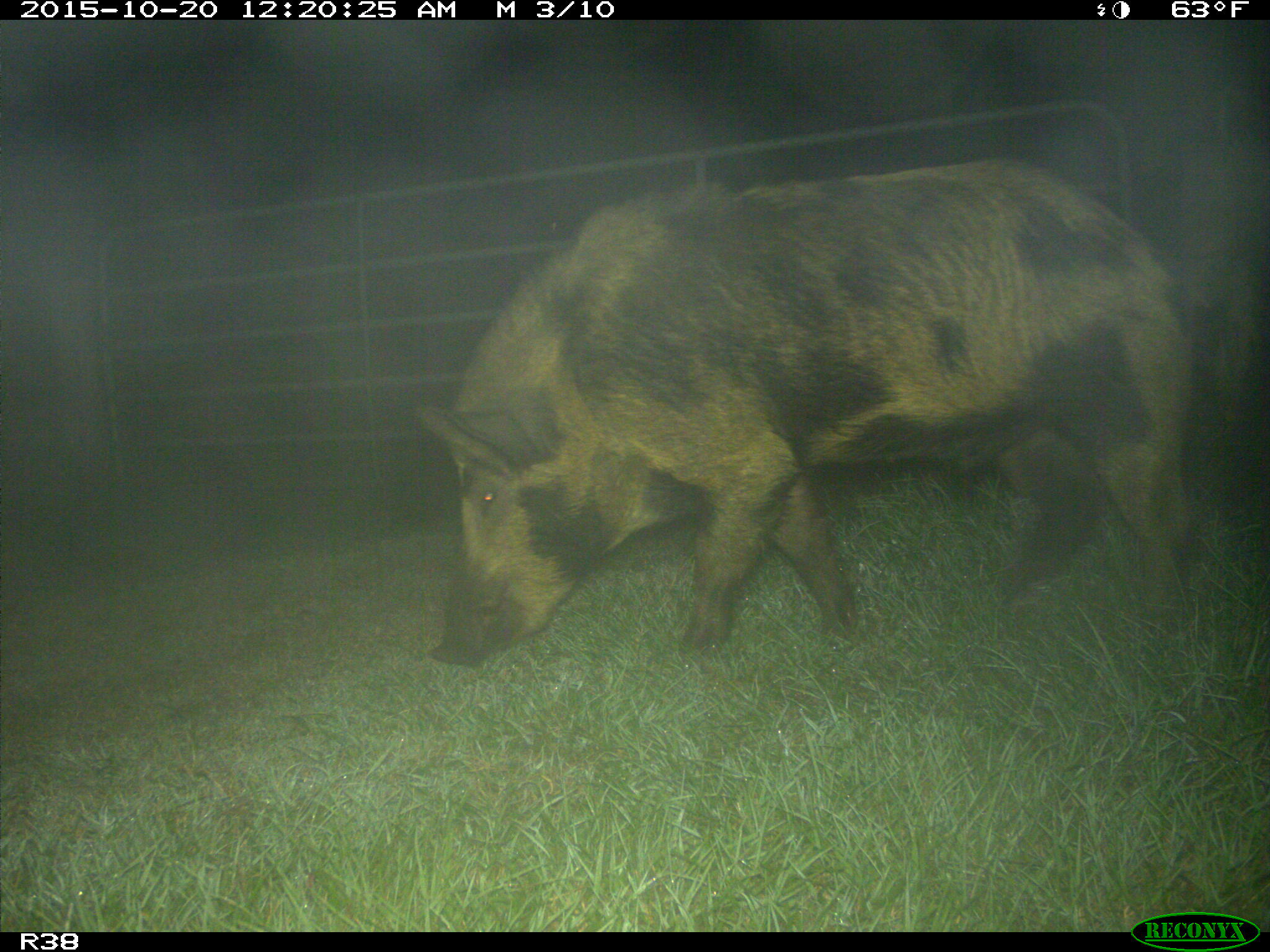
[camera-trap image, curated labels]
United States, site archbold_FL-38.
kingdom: Animalia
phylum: Chordata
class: Mammalia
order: Artiodactyla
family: Suidae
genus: Sus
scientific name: Sus scrofa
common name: wild boar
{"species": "Sus scrofa (wild boar)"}